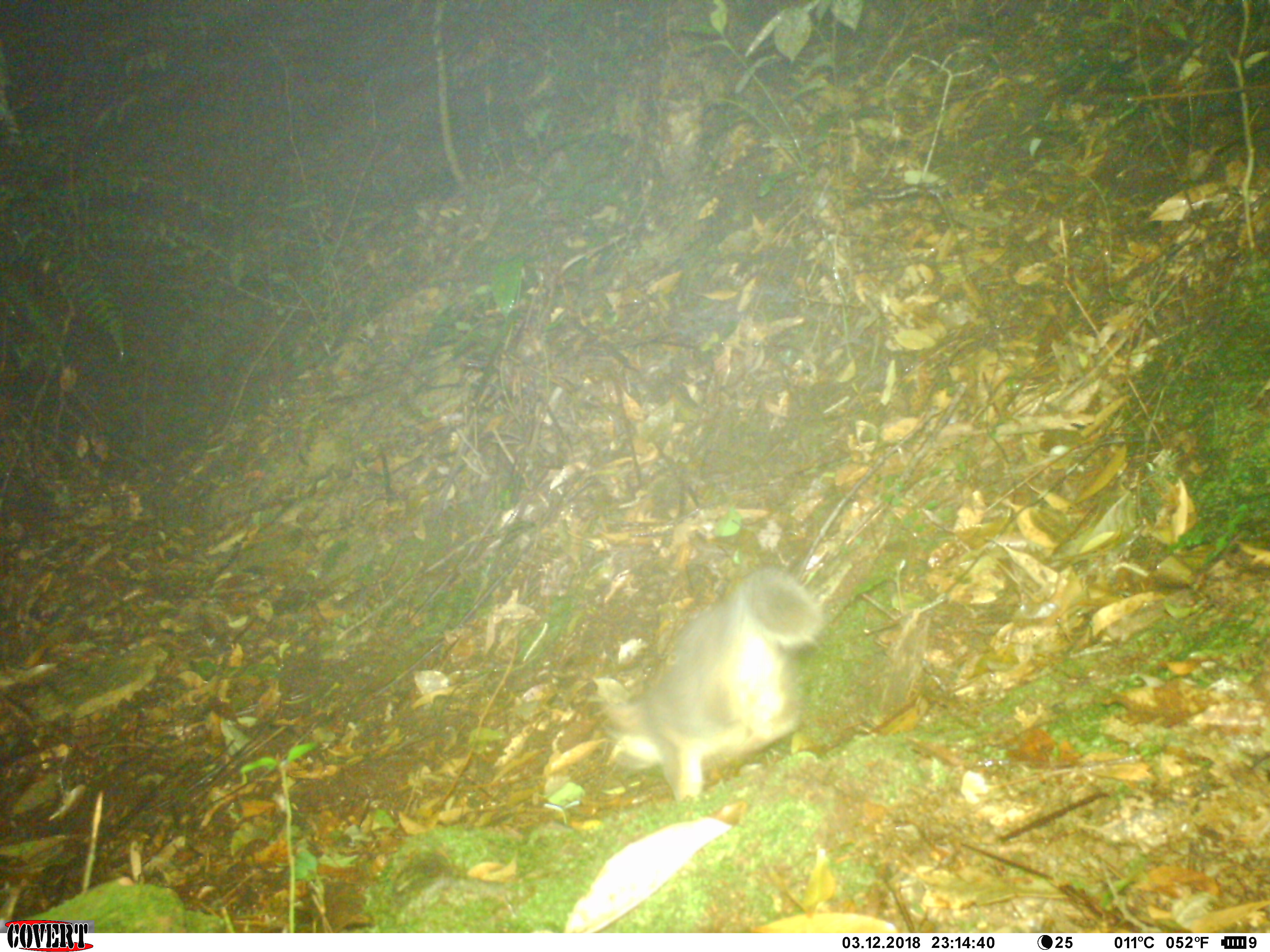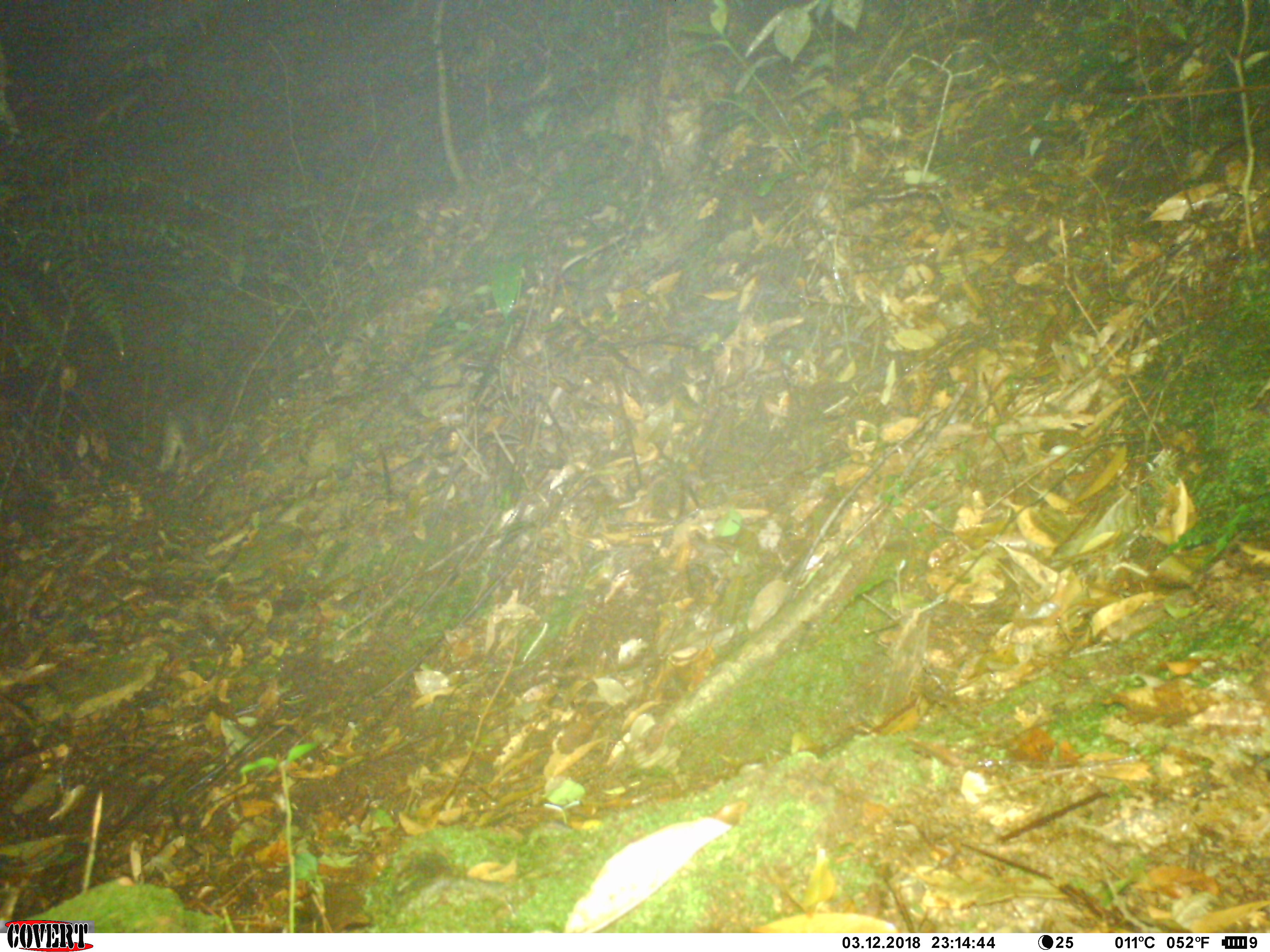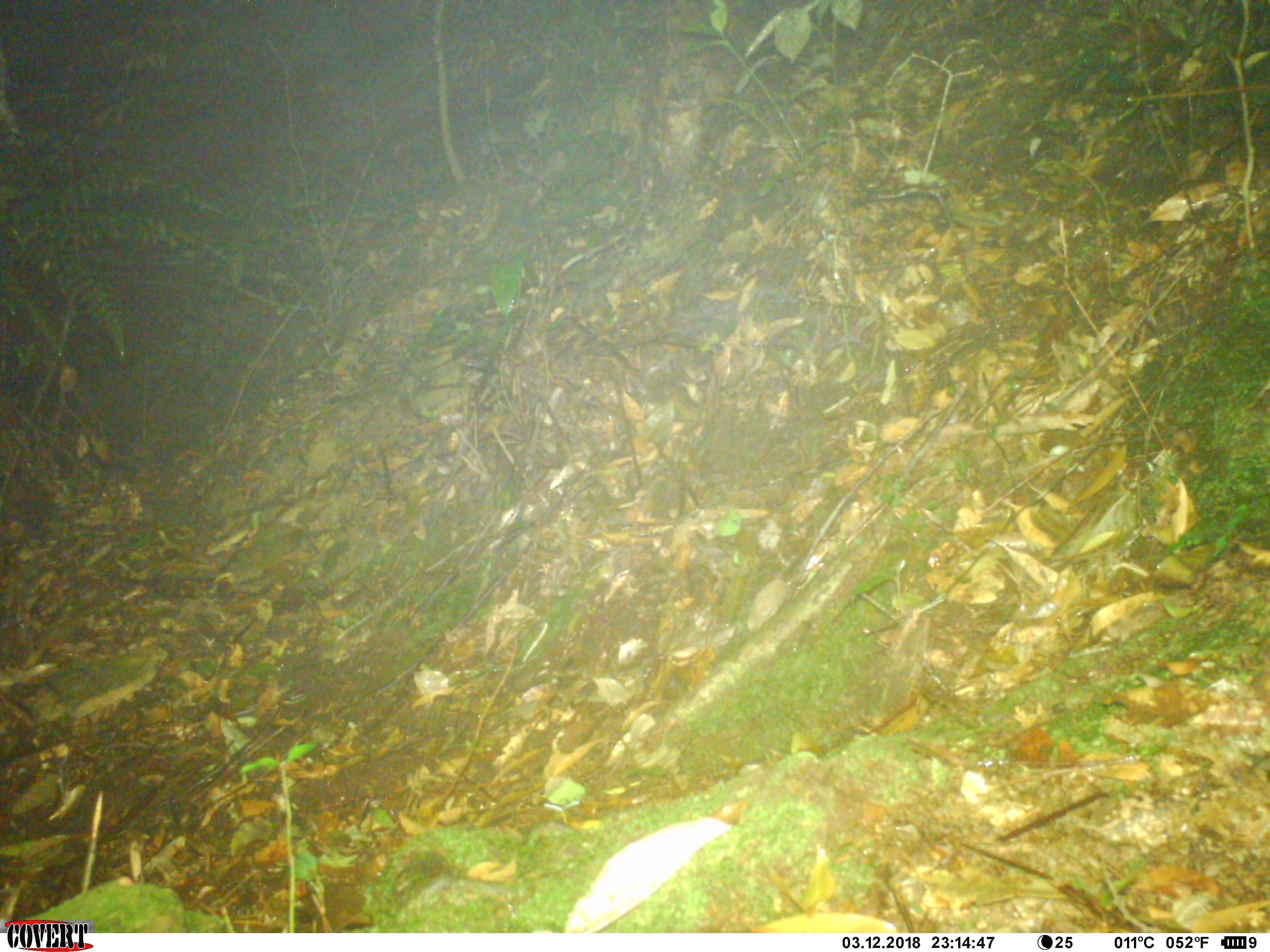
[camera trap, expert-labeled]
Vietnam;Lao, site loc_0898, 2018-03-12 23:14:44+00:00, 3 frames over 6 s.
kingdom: Animalia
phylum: Chordata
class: Mammalia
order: Carnivora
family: Mustelidae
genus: Melogale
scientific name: Melogale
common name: ferret badger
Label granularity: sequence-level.